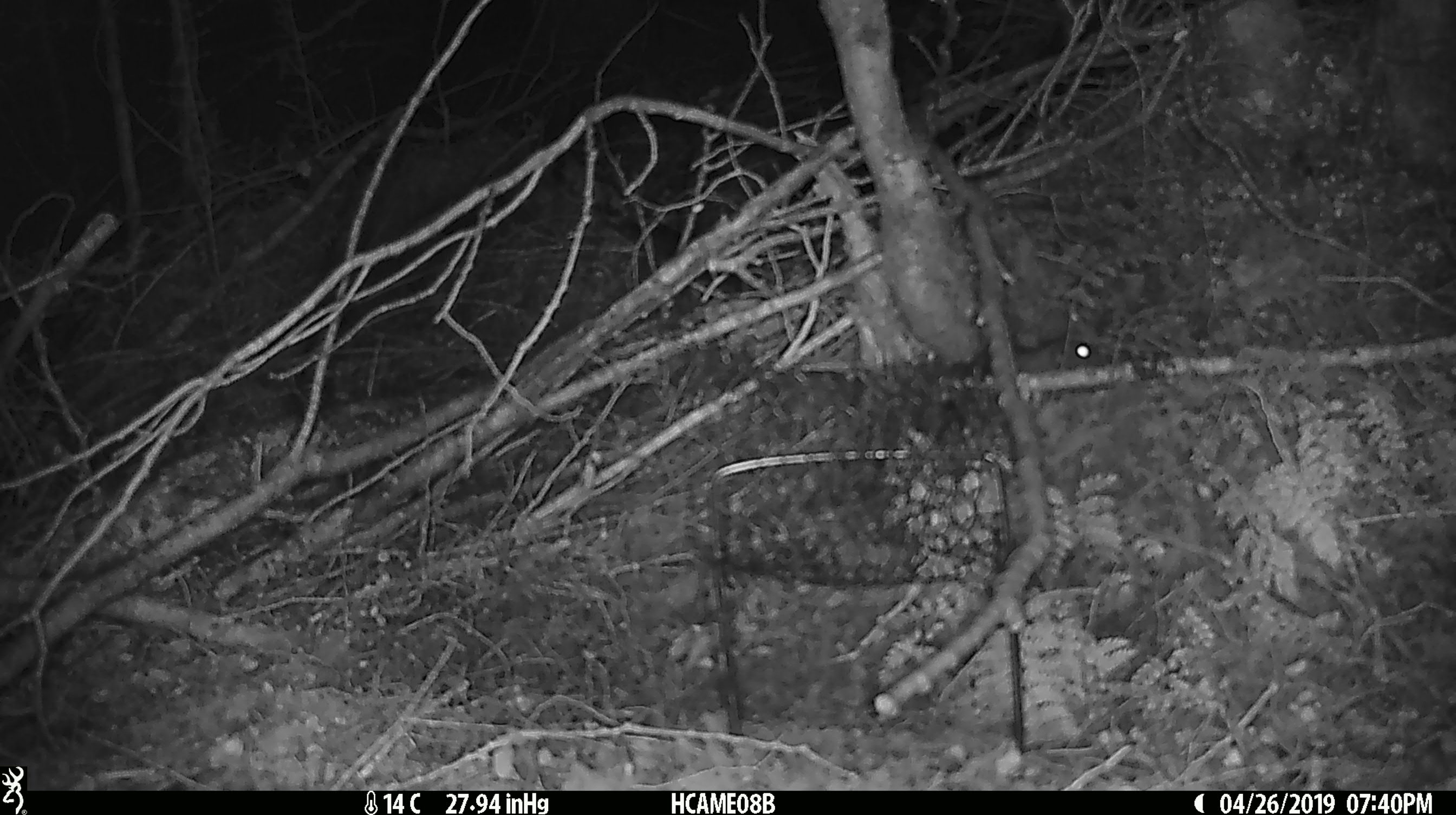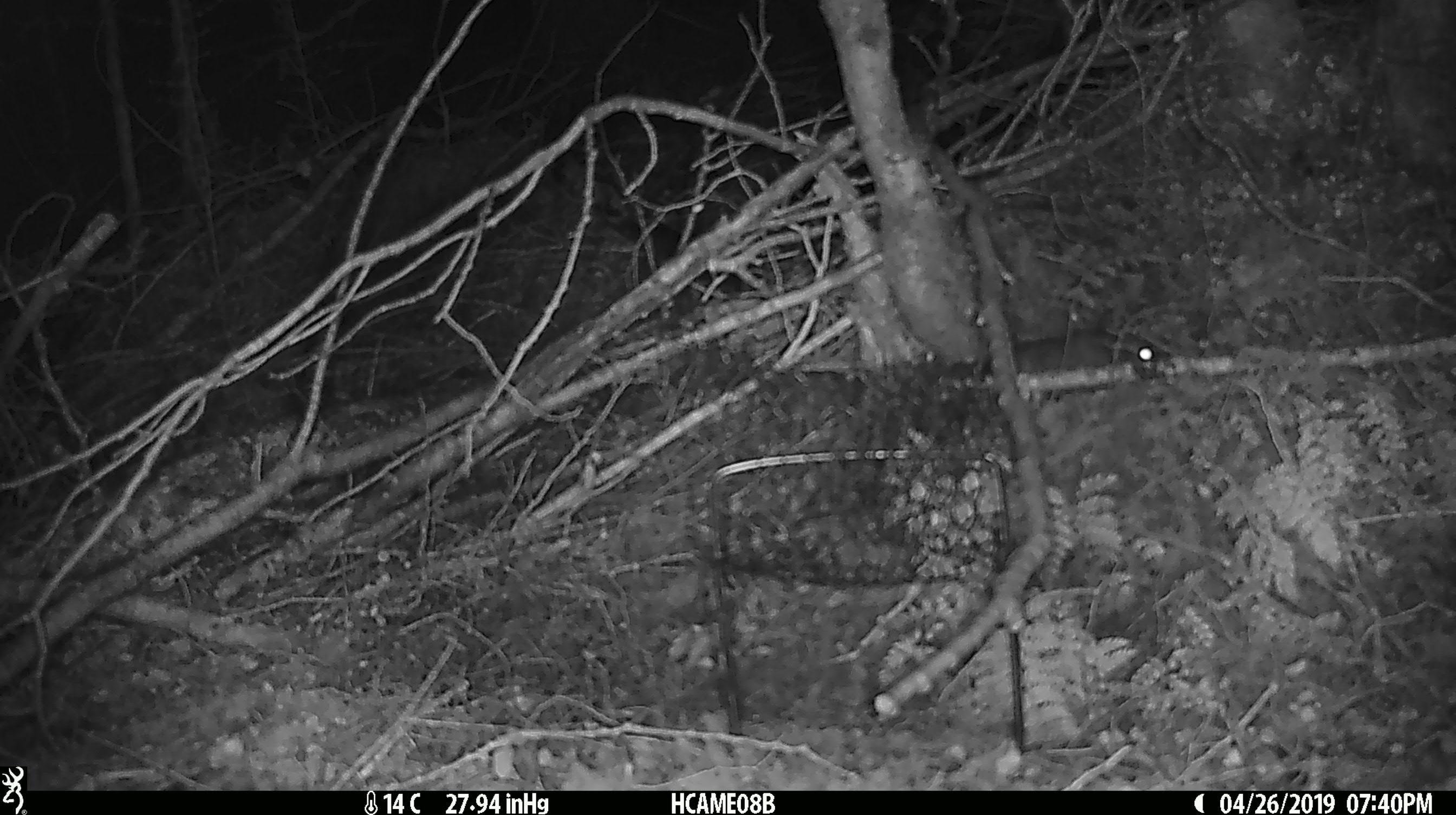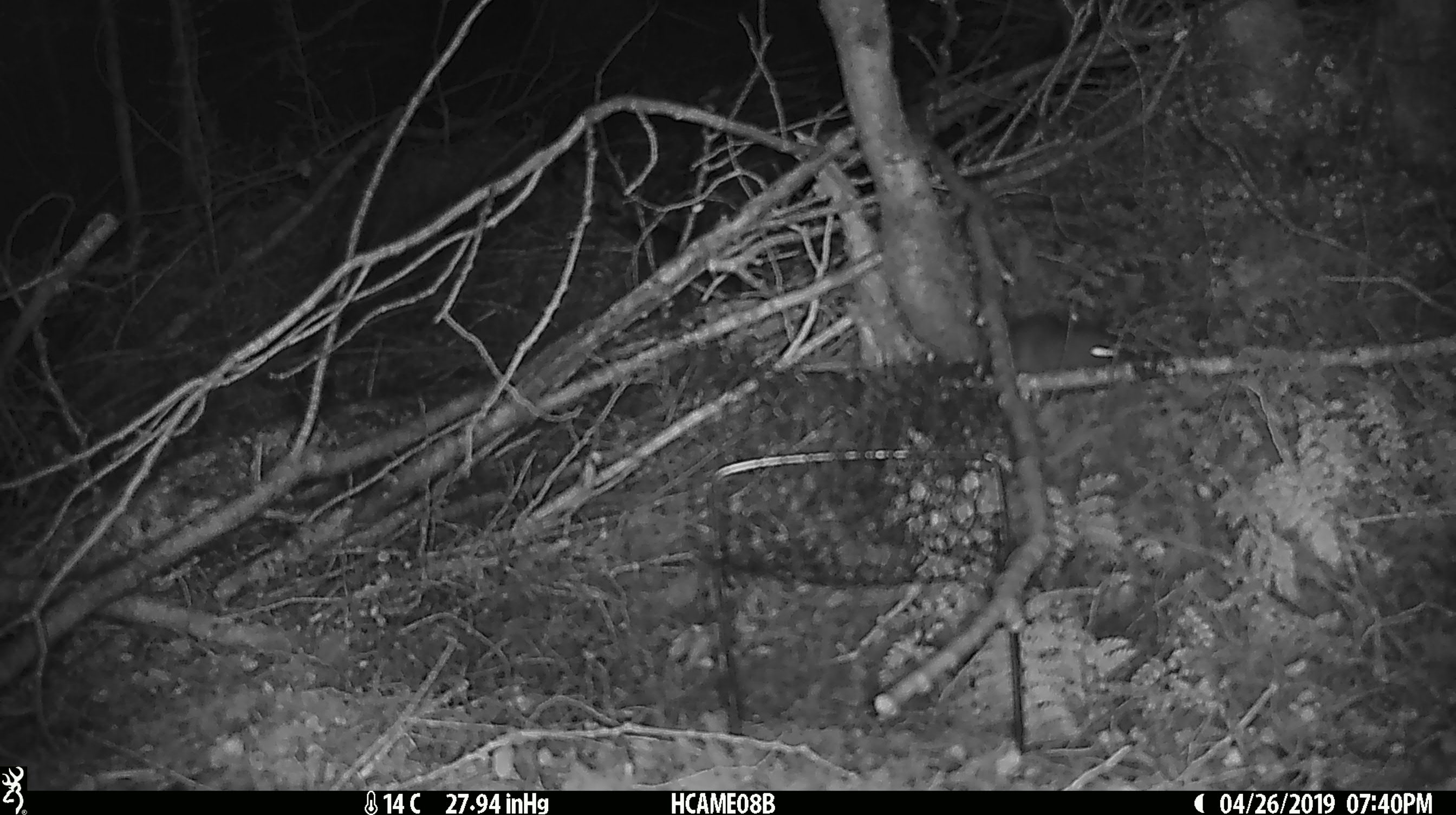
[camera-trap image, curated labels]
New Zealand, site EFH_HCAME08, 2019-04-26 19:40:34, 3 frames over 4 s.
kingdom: Animalia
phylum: Chordata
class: Mammalia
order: Rodentia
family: Muridae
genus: Rattus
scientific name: Rattus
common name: rat